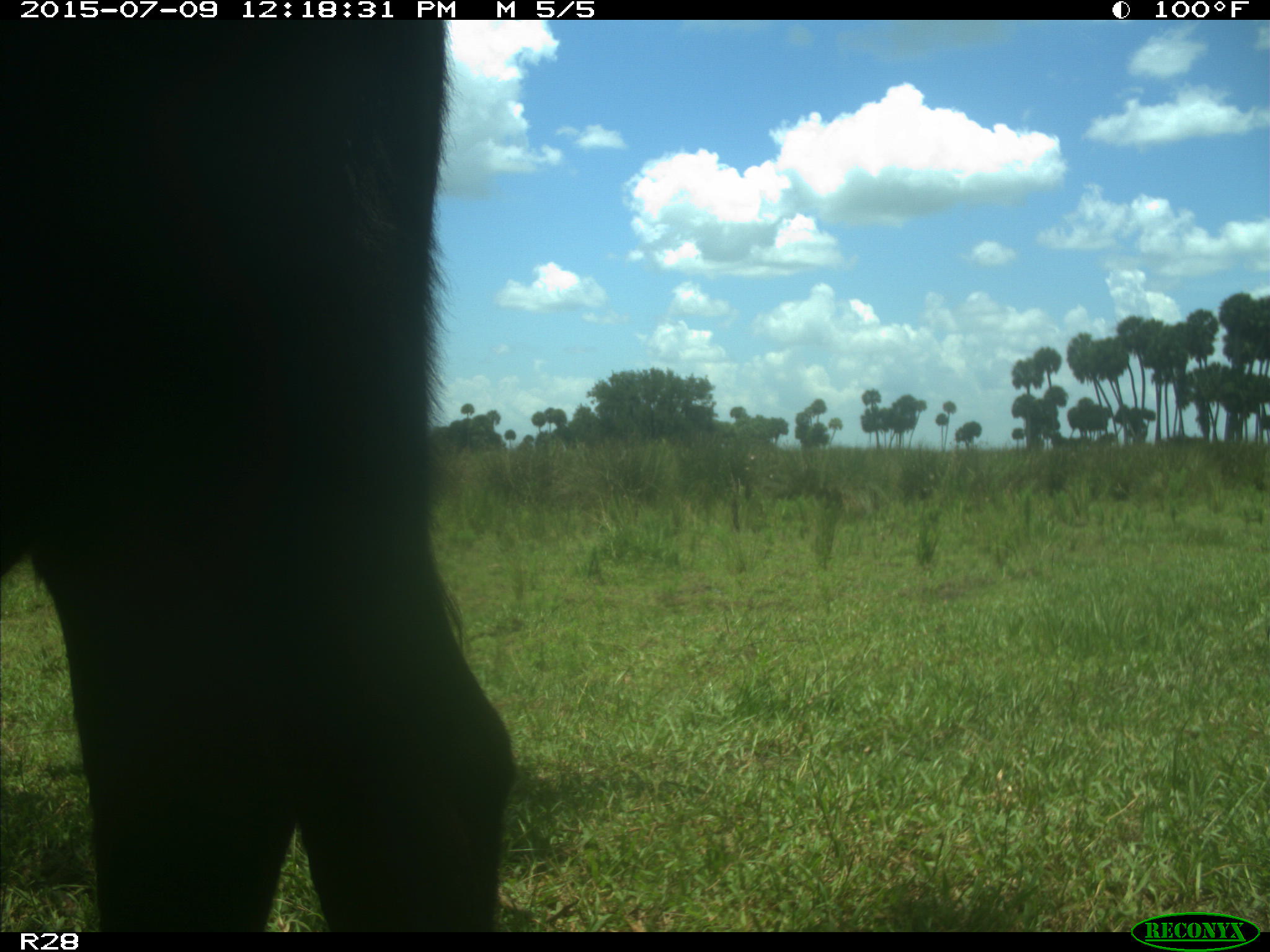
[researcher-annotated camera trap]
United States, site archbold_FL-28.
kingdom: Animalia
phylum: Chordata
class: Mammalia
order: Artiodactyla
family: Bovidae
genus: Bos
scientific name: Bos taurus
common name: domestic cow